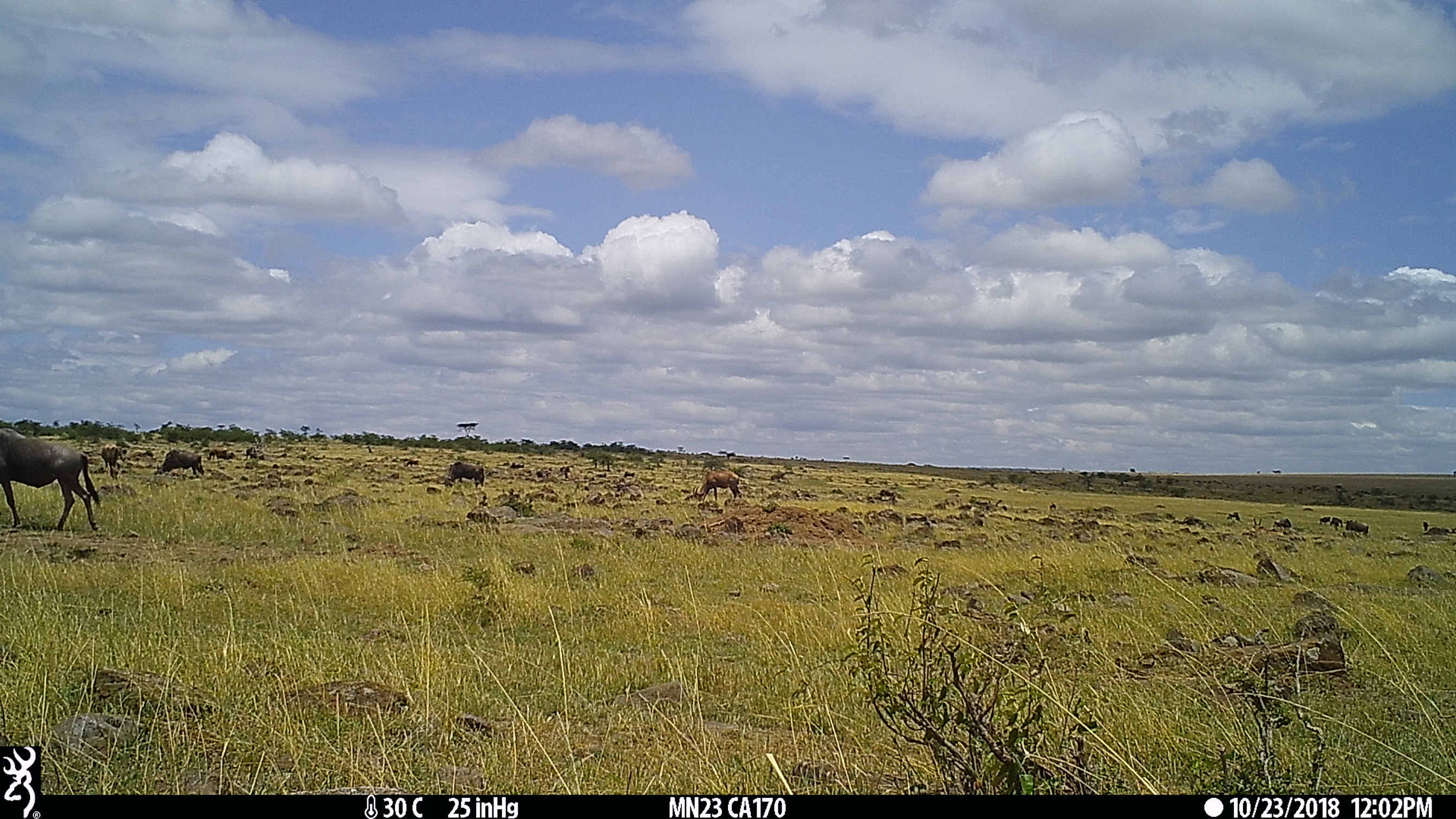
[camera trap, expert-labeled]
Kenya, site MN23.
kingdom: Animalia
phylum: Chordata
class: Mammalia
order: Artiodactyla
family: Bovidae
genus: Connochaetes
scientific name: Connochaetes taurinus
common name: blue wildebeest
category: wildebeest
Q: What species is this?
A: Wildebeest (blue wildebeest) (Connochaetes taurinus).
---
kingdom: Animalia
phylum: Chordata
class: Mammalia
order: Artiodactyla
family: Bovidae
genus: Damaliscus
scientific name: Damaliscus lunatus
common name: topi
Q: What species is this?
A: Topi (Damaliscus lunatus).